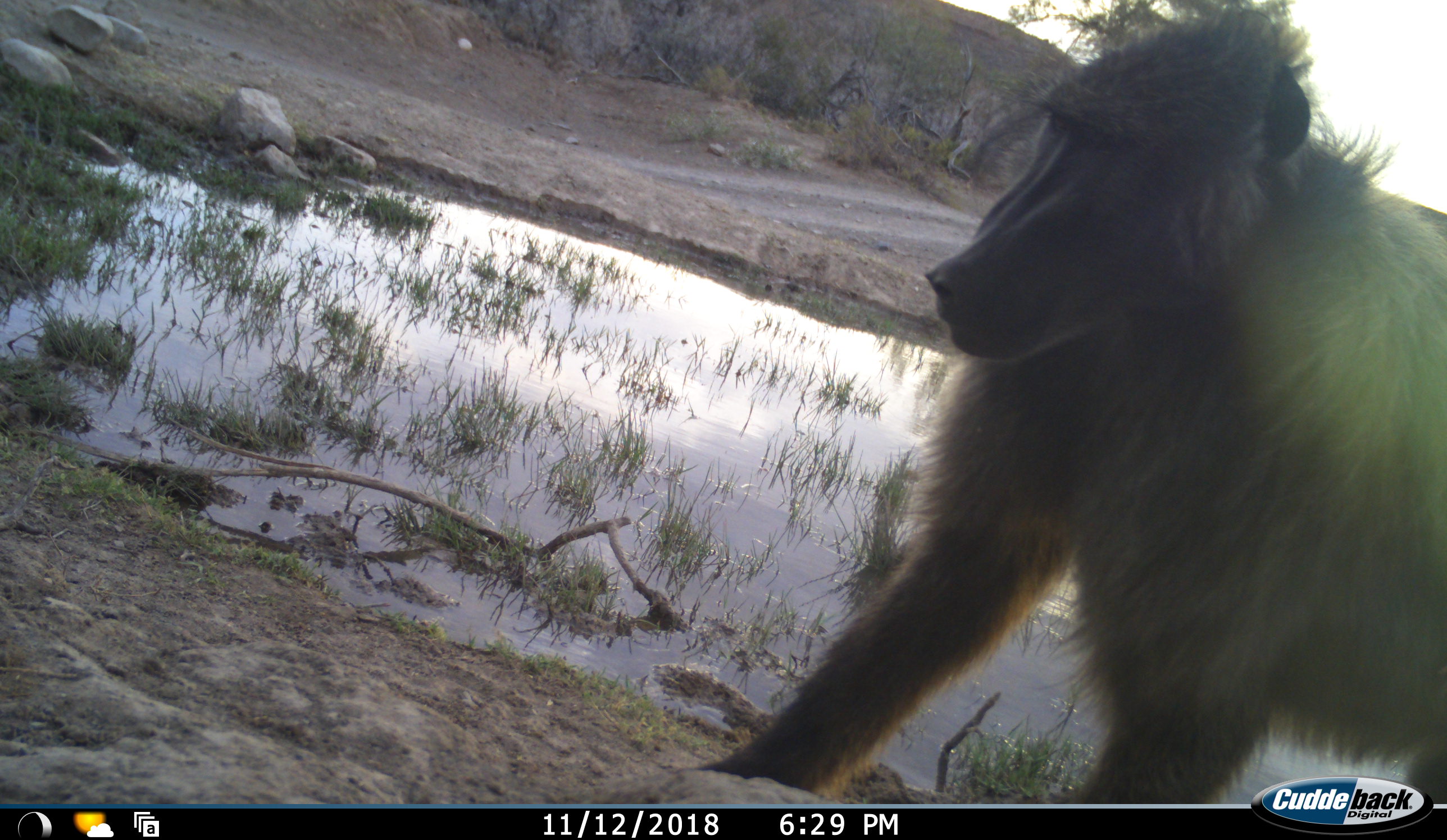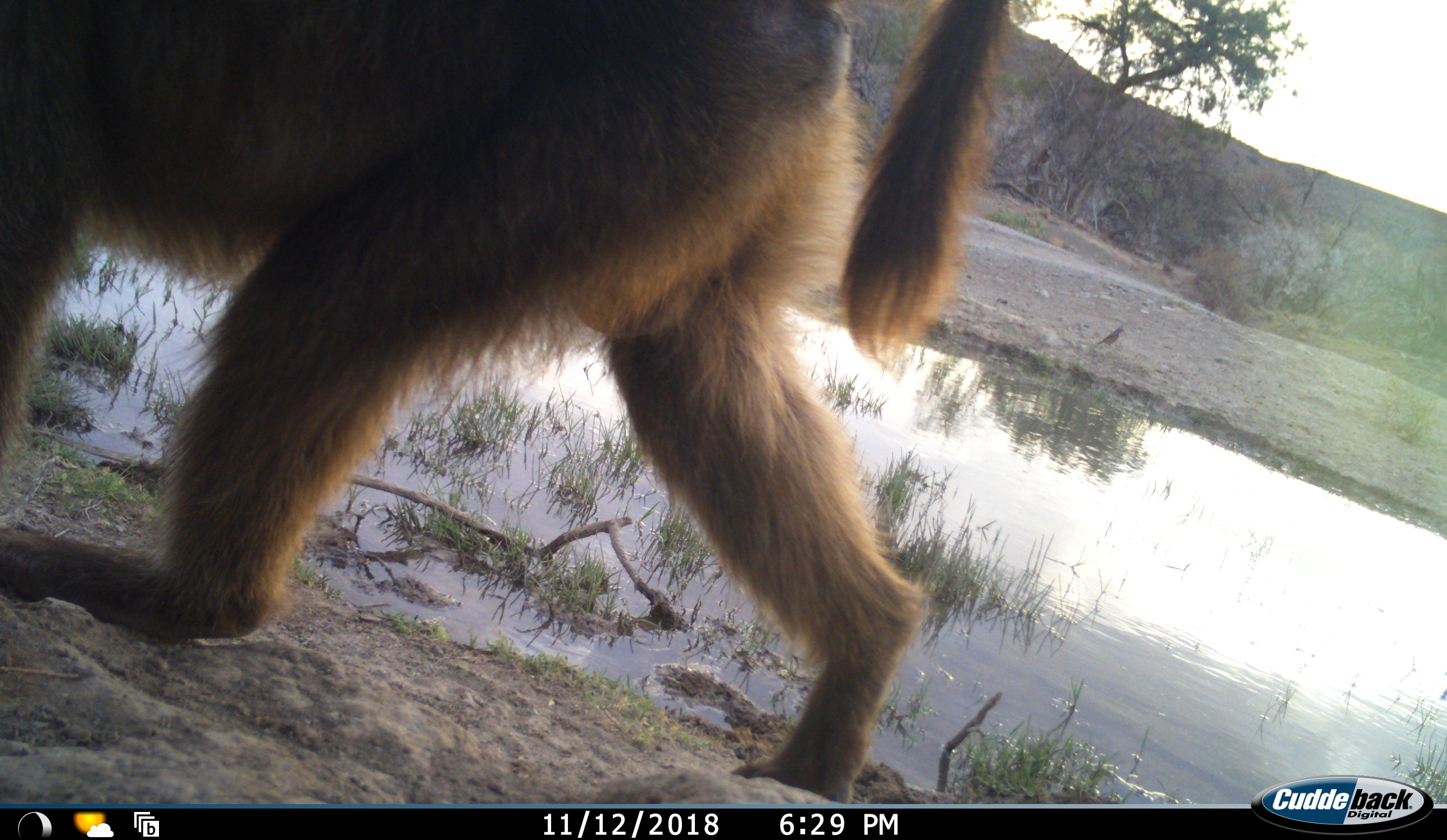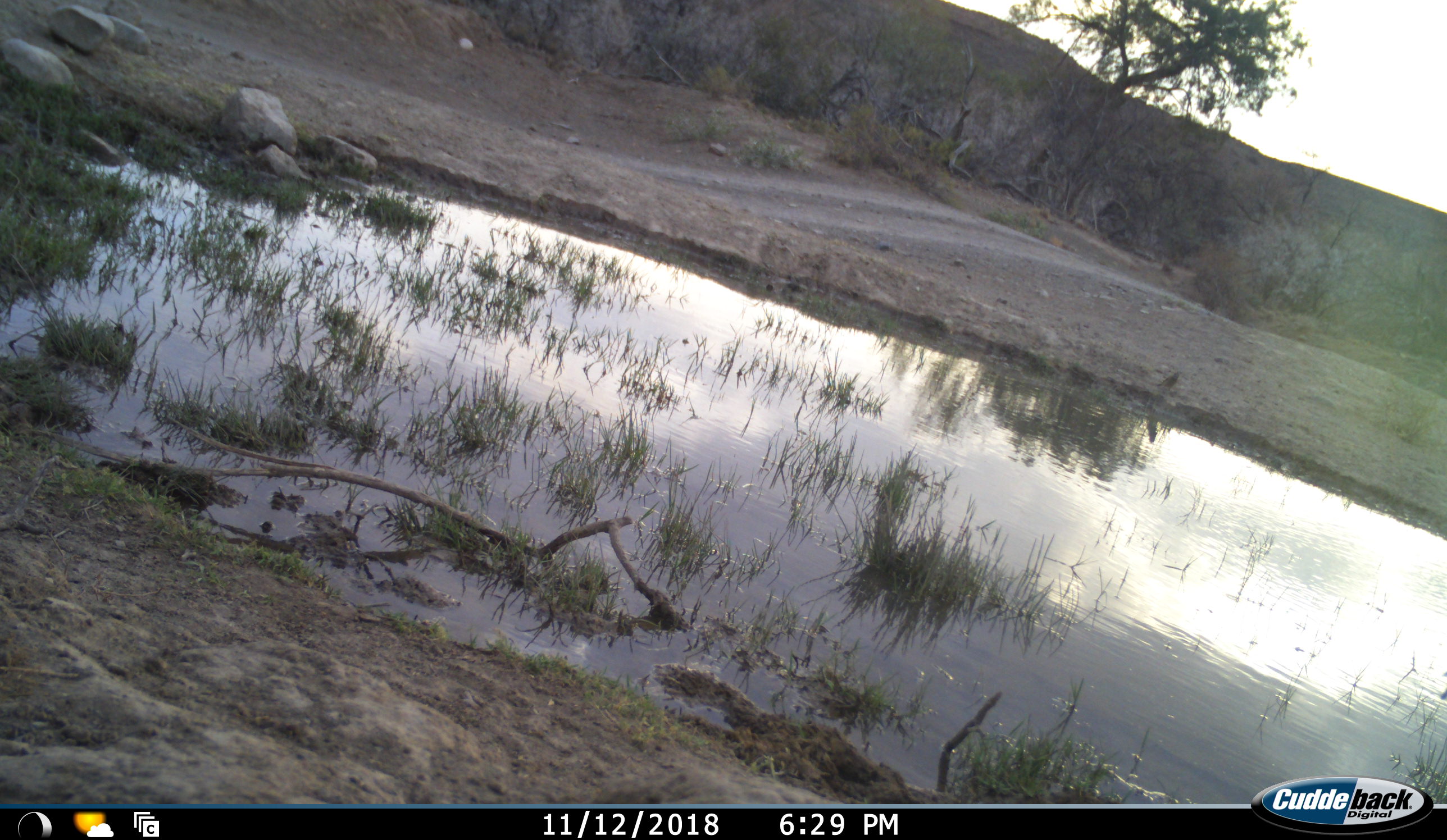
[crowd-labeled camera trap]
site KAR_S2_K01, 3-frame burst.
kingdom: Animalia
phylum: Chordata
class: Mammalia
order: Primates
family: Cercopithecidae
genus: Papio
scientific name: Papio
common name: baboon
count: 1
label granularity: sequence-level